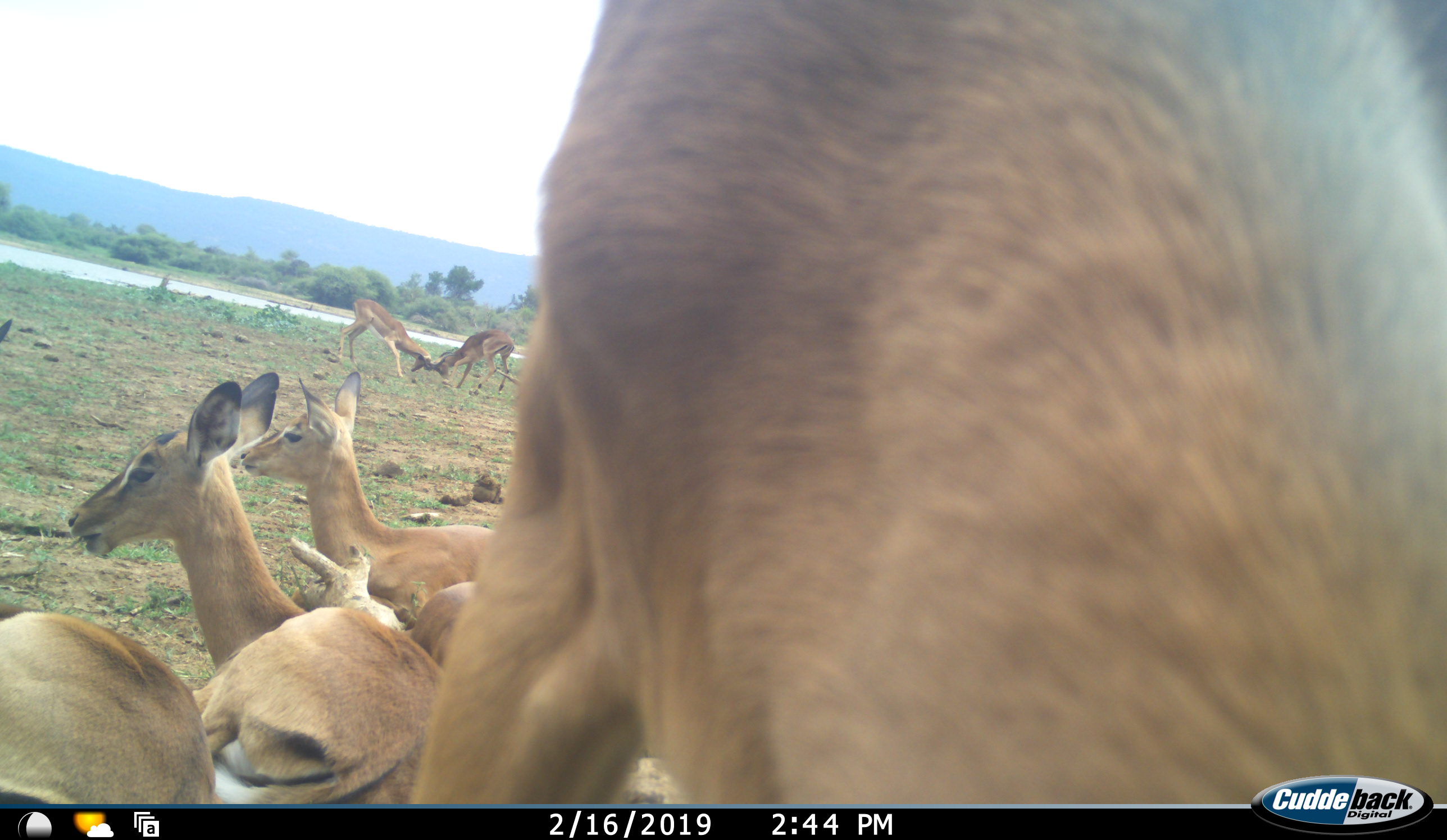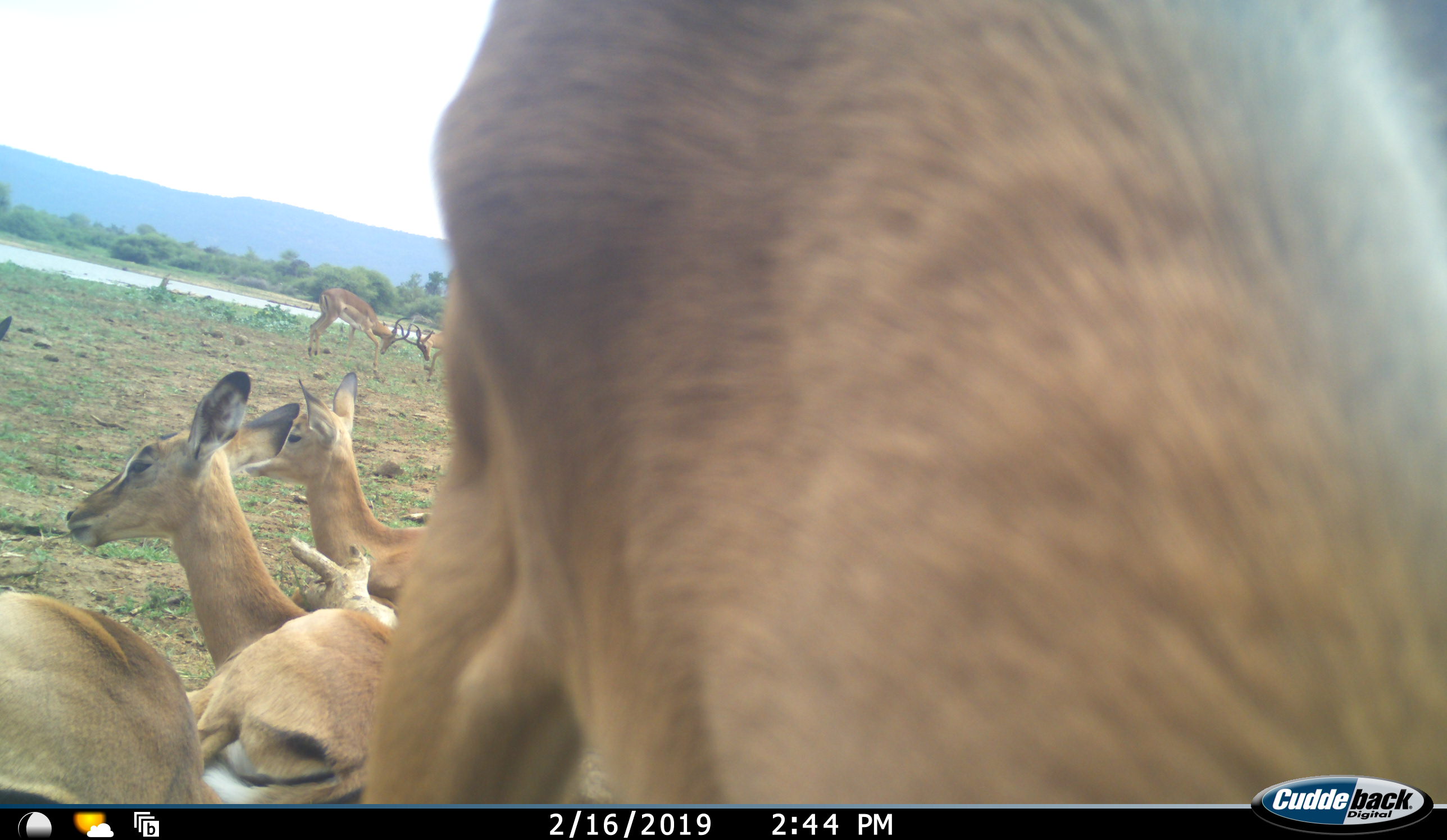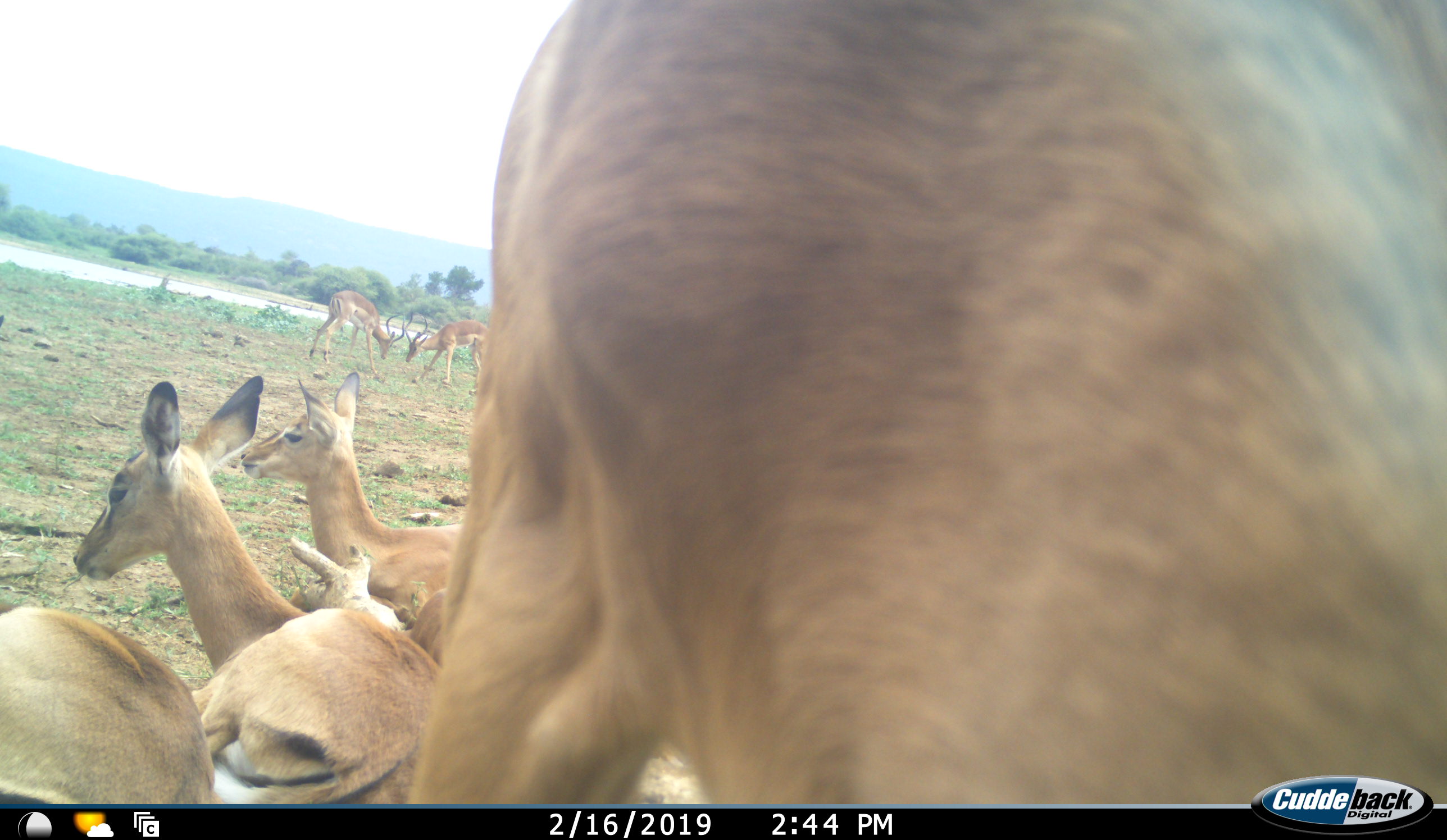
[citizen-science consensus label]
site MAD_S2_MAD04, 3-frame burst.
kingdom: Animalia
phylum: Chordata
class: Mammalia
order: Artiodactyla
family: Bovidae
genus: Aepyceros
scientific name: Aepyceros melampus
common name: impala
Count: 7.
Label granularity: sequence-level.